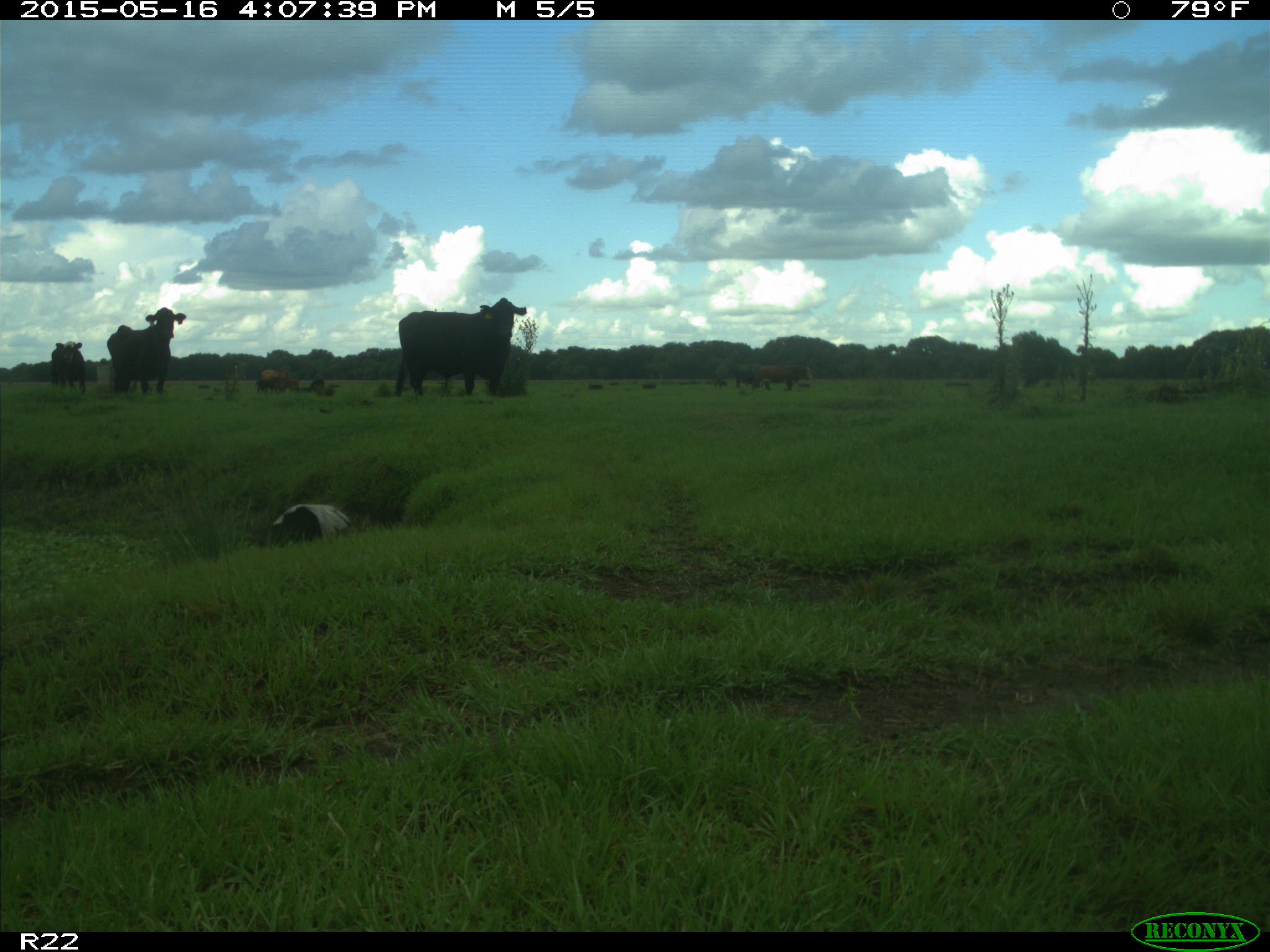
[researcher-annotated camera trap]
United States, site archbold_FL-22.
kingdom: Animalia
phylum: Chordata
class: Mammalia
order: Artiodactyla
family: Bovidae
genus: Bos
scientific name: Bos taurus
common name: domestic cow